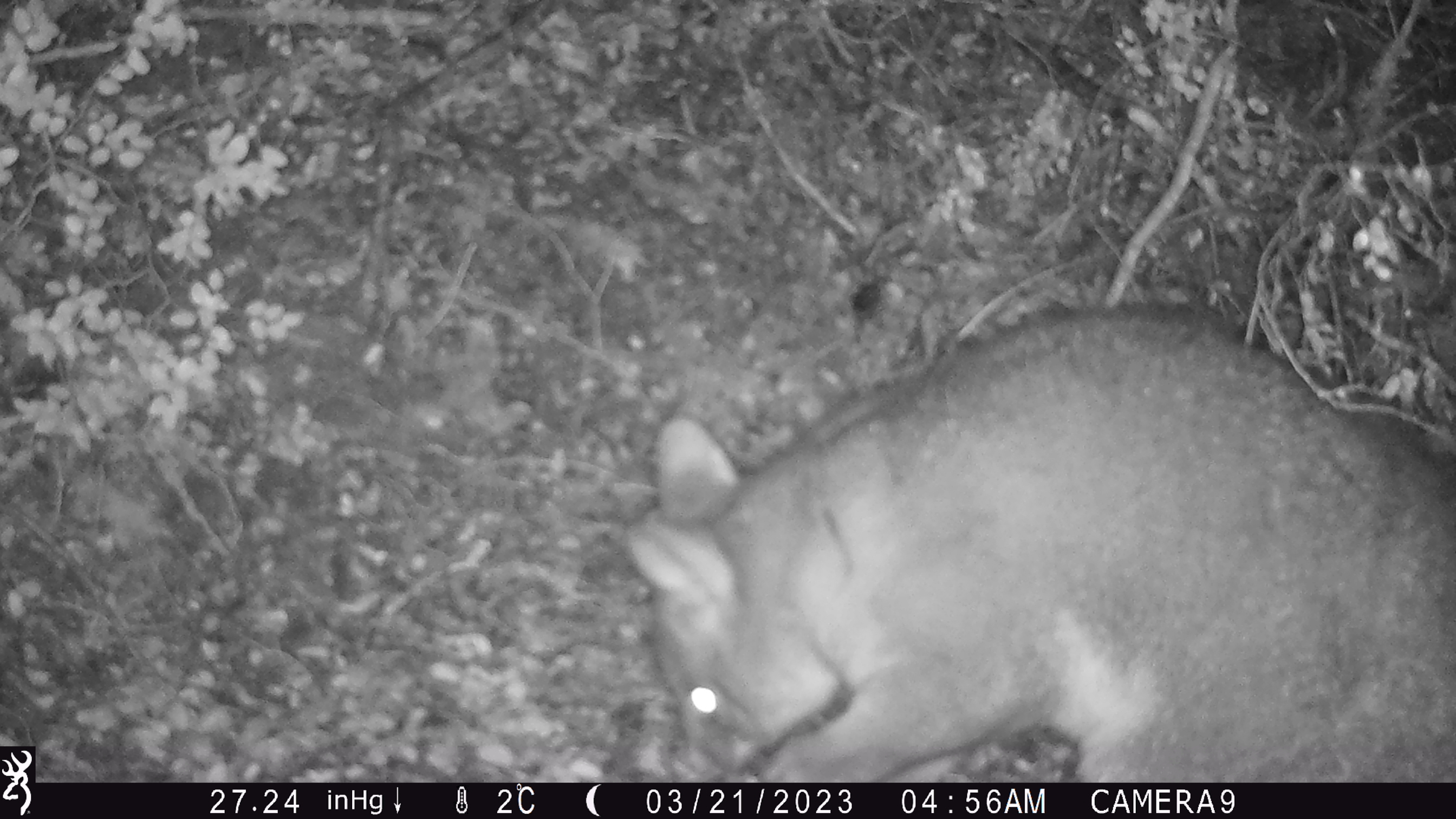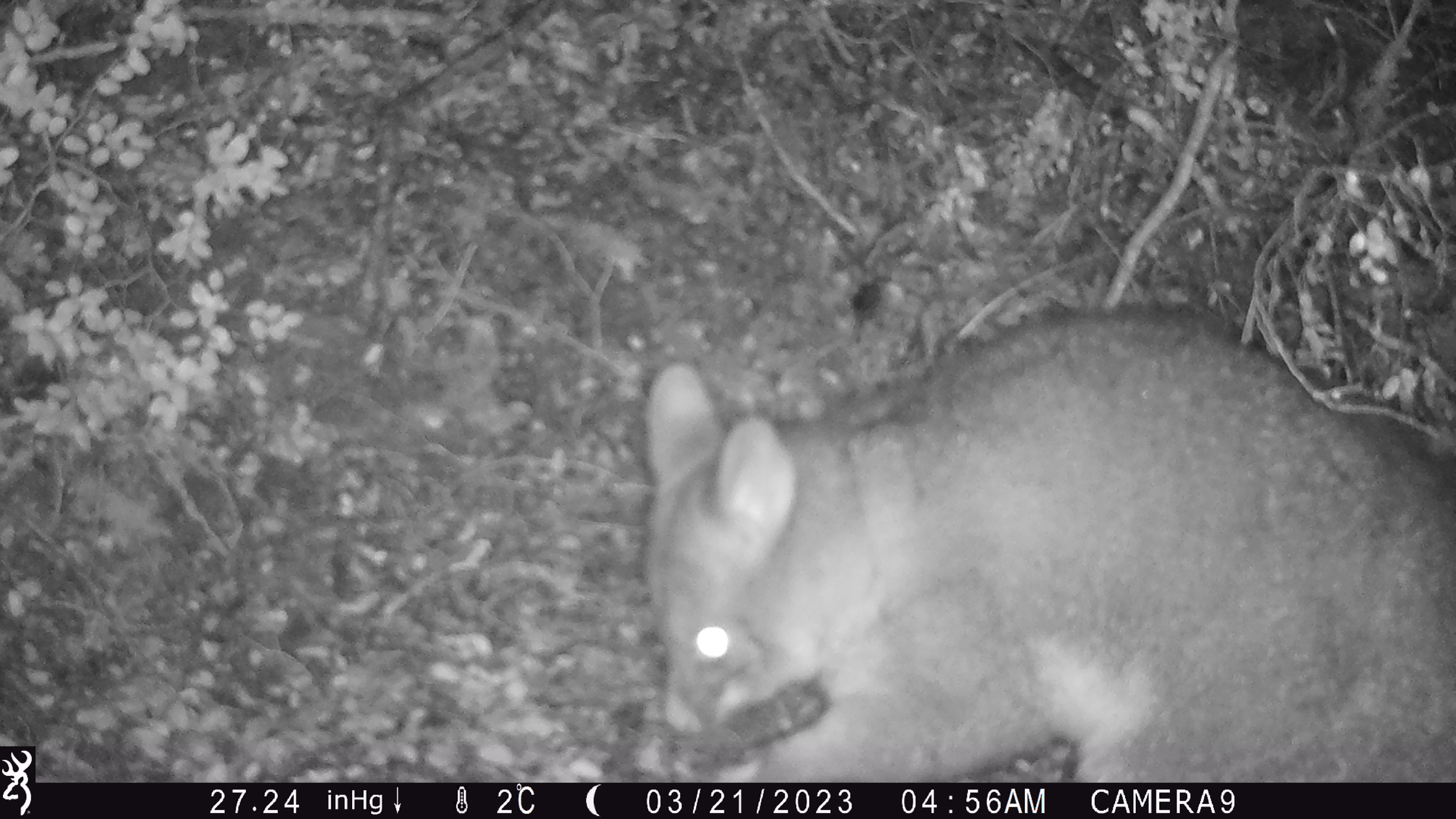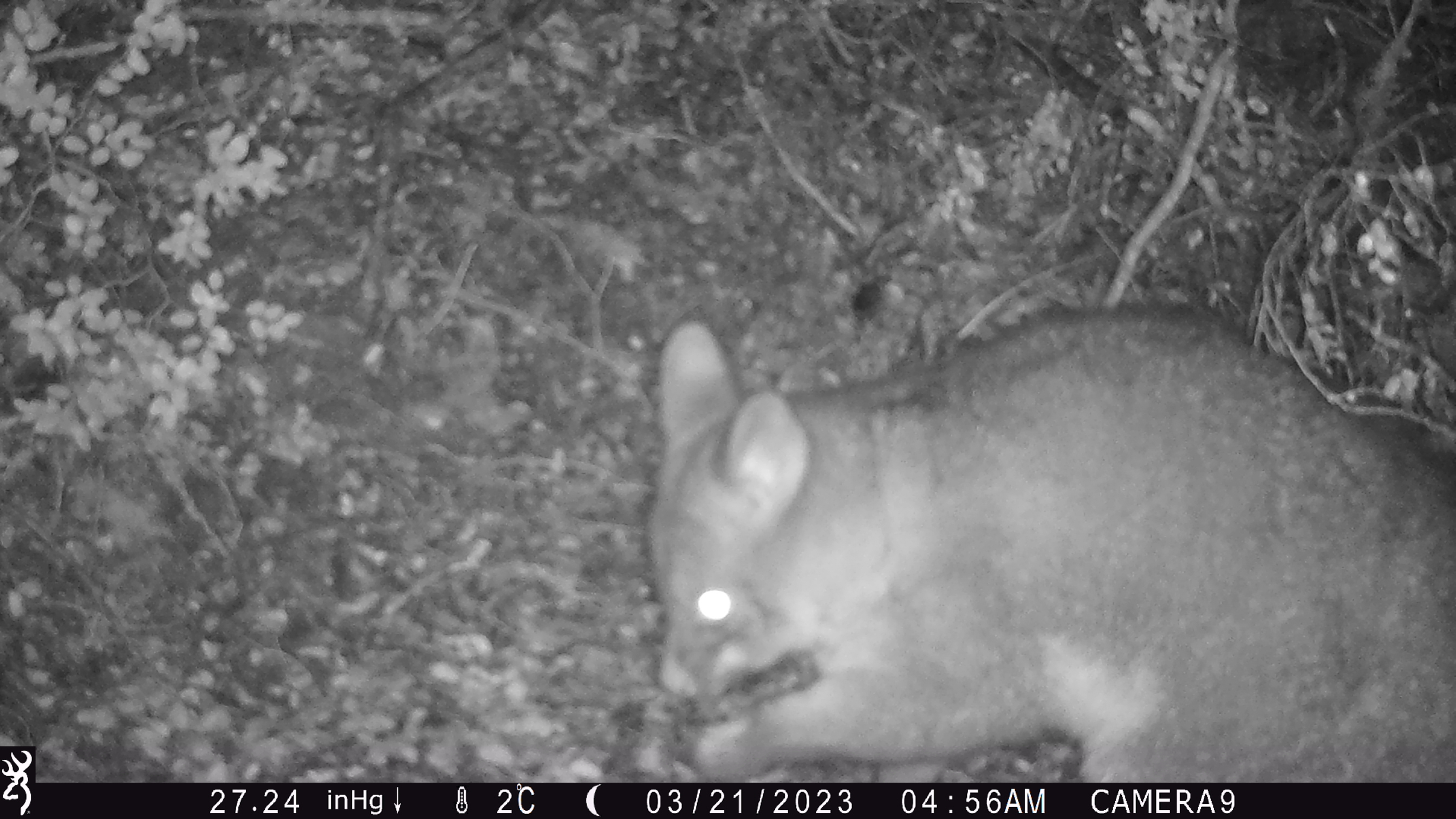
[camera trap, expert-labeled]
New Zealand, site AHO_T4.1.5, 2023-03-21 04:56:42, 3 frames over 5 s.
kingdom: Animalia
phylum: Chordata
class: Mammalia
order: Carnivora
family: Mustelidae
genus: Mustela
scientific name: Mustela erminea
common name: stoat